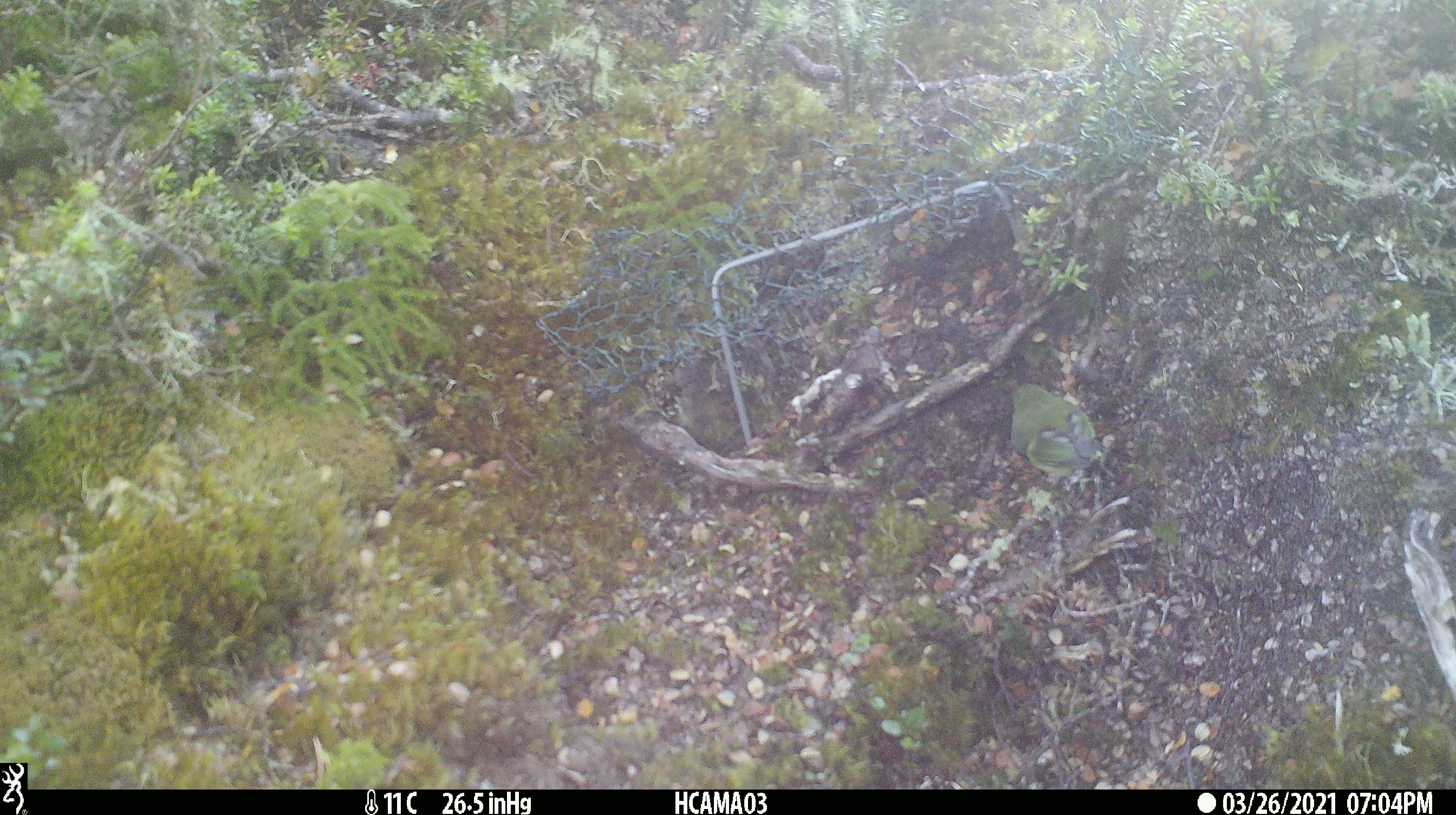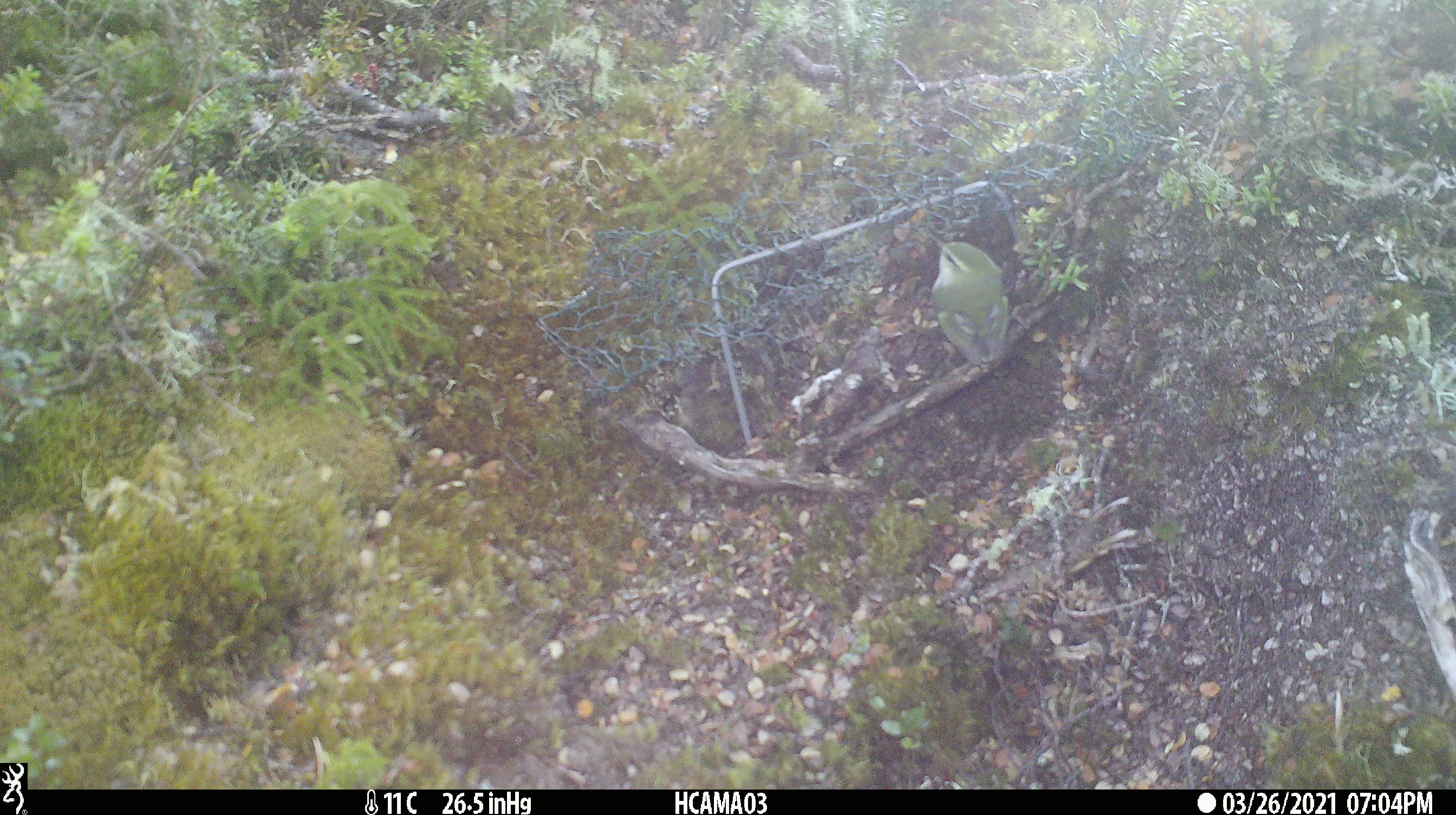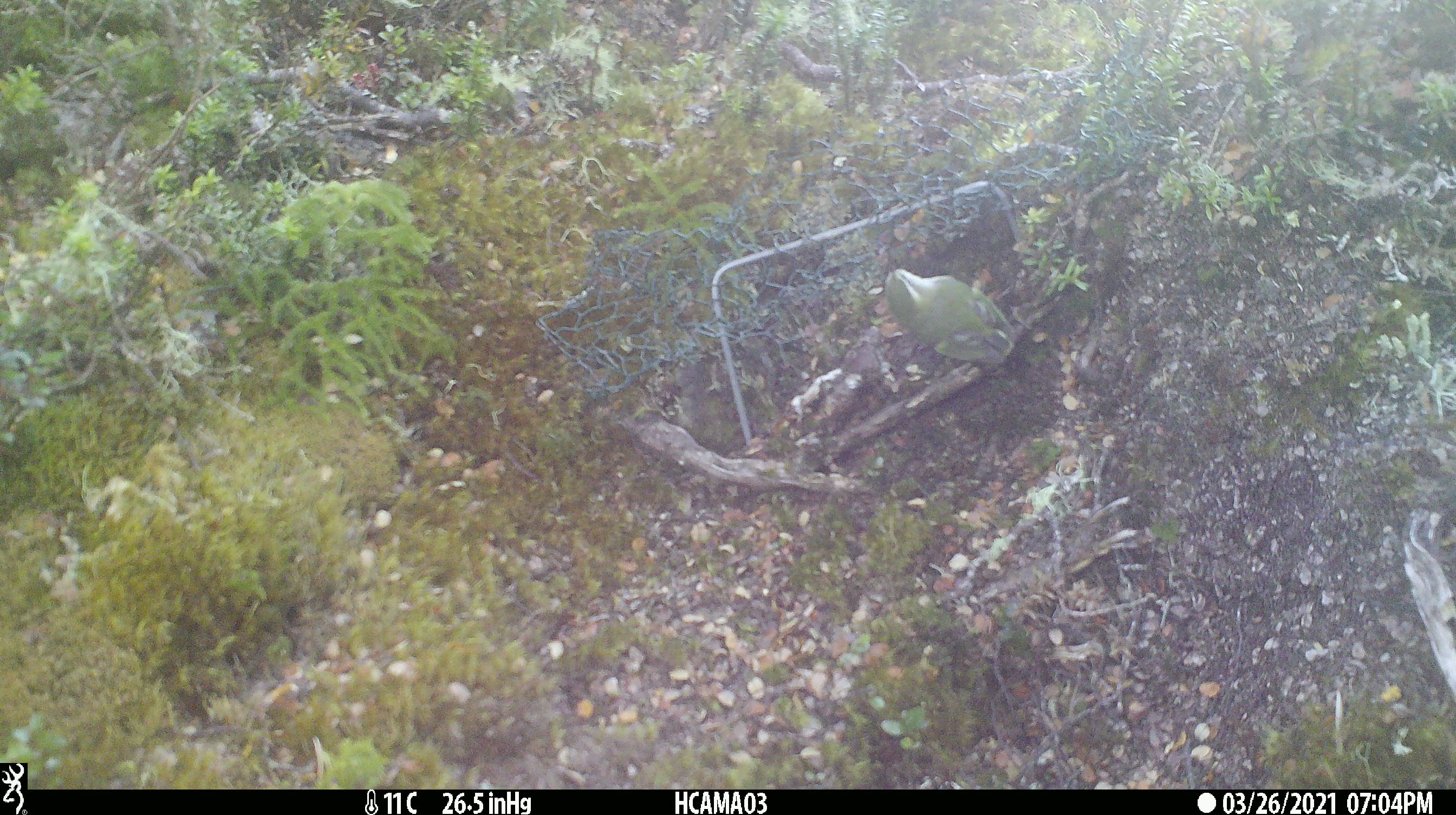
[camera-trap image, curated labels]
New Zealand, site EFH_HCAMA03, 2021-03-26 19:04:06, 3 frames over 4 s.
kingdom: Animalia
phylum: Chordata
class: Aves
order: Passeriformes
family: Acanthisittidae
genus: Acanthisitta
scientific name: Acanthisitta chloris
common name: rifleman